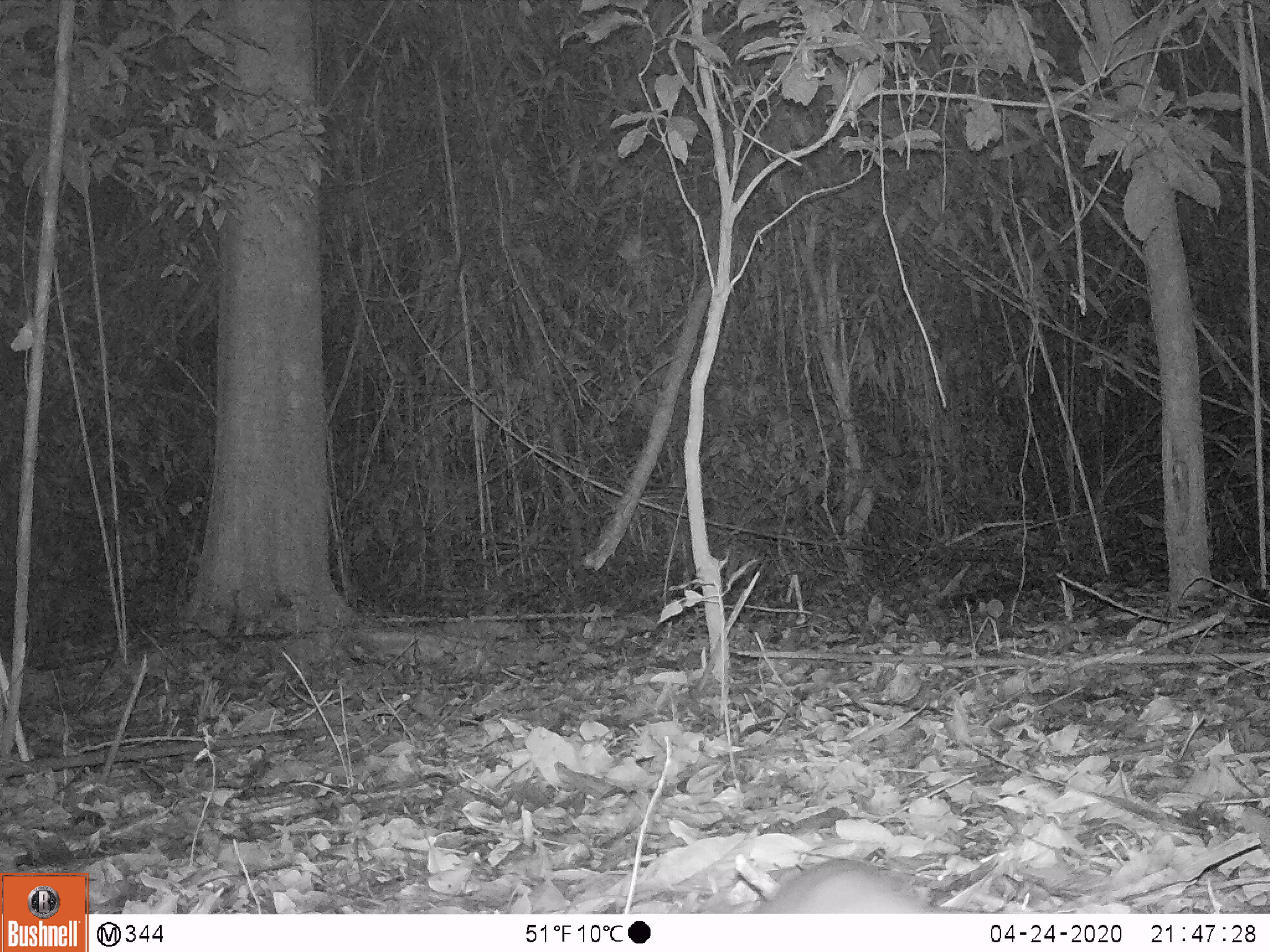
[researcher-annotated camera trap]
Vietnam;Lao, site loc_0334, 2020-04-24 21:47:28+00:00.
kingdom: Animalia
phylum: Chordata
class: Mammalia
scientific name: Mammalia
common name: mammal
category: unidentified small mammal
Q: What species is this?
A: Unidentified small mammal (mammal) (Mammalia).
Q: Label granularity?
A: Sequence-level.